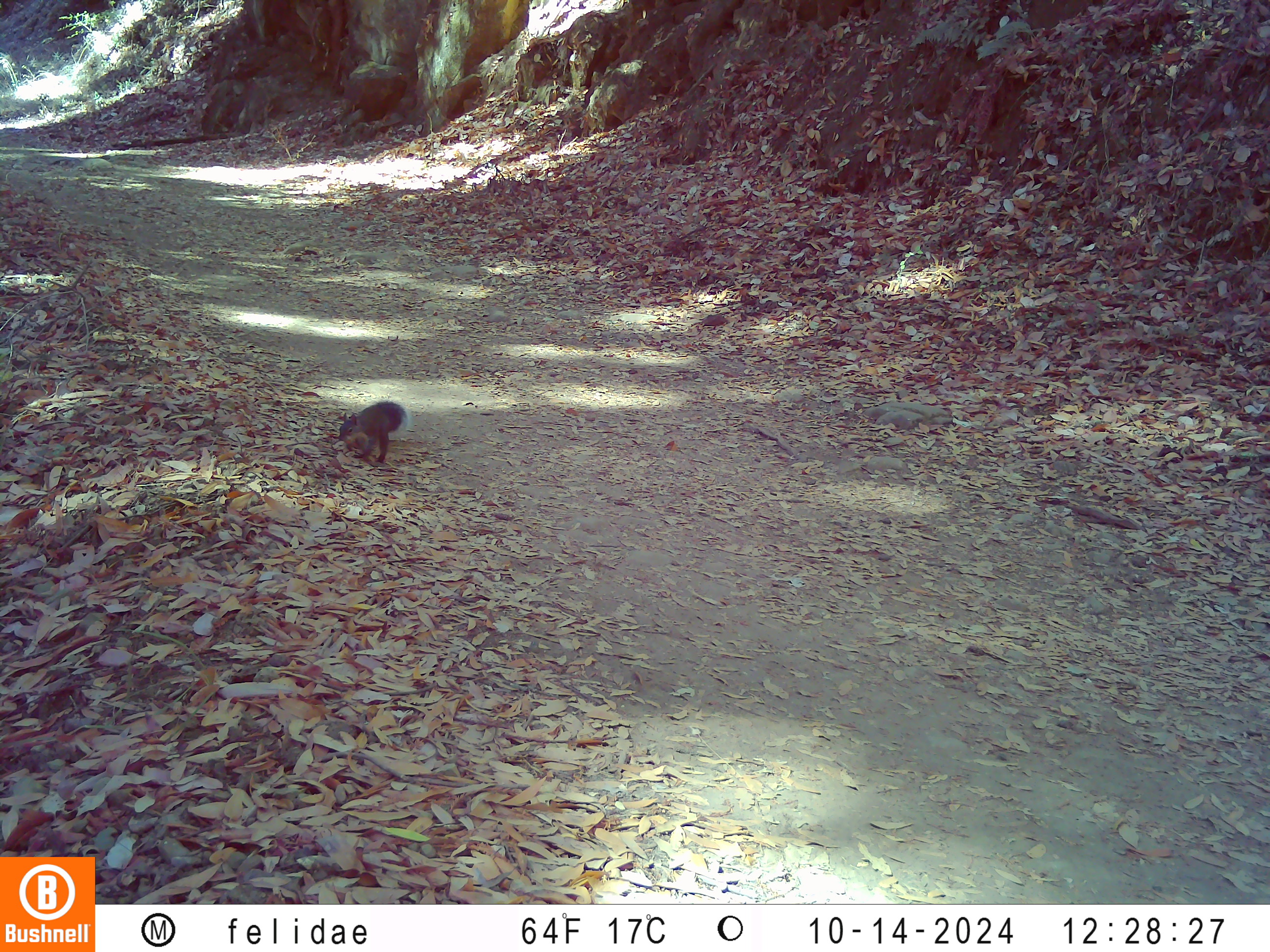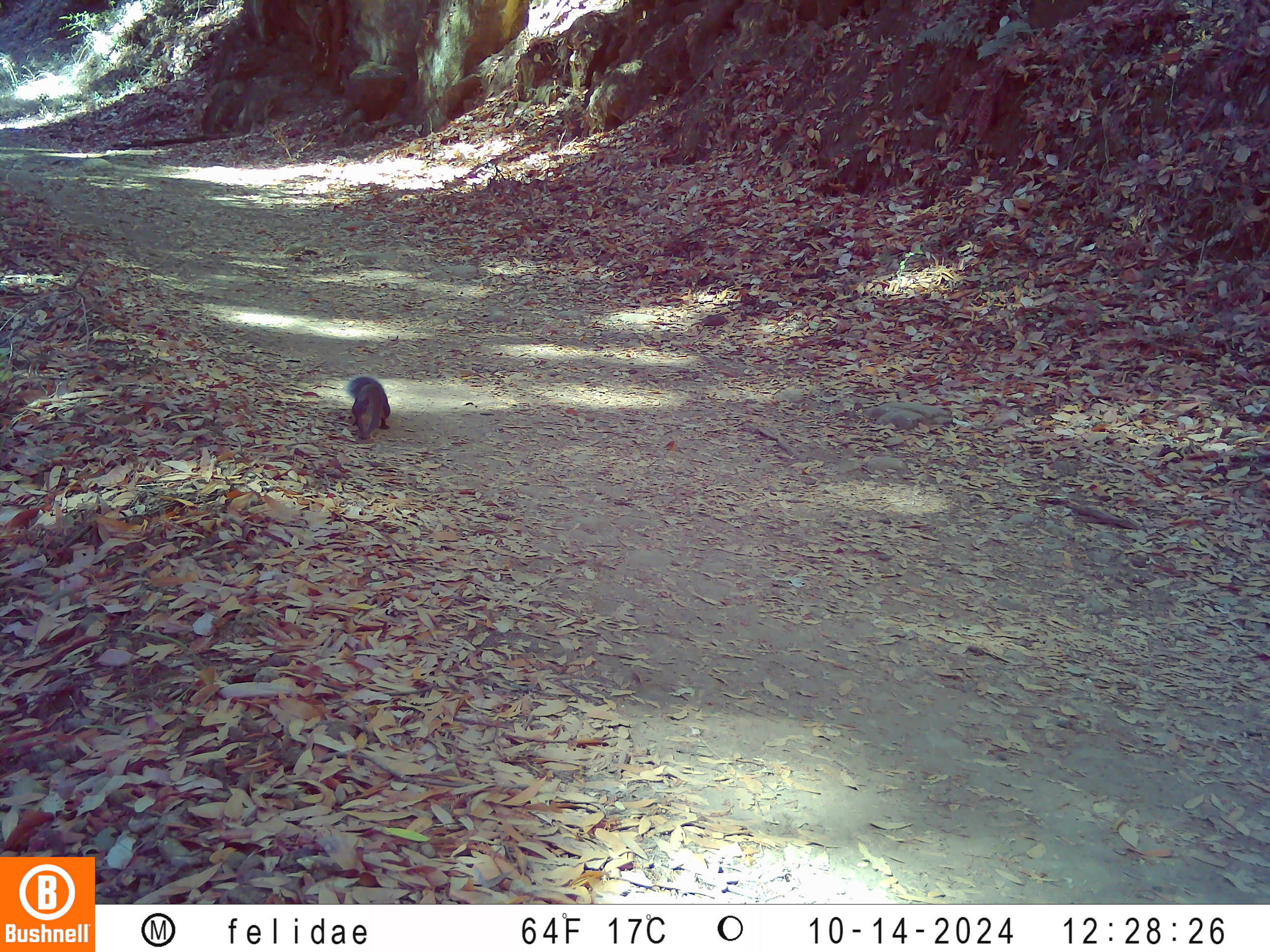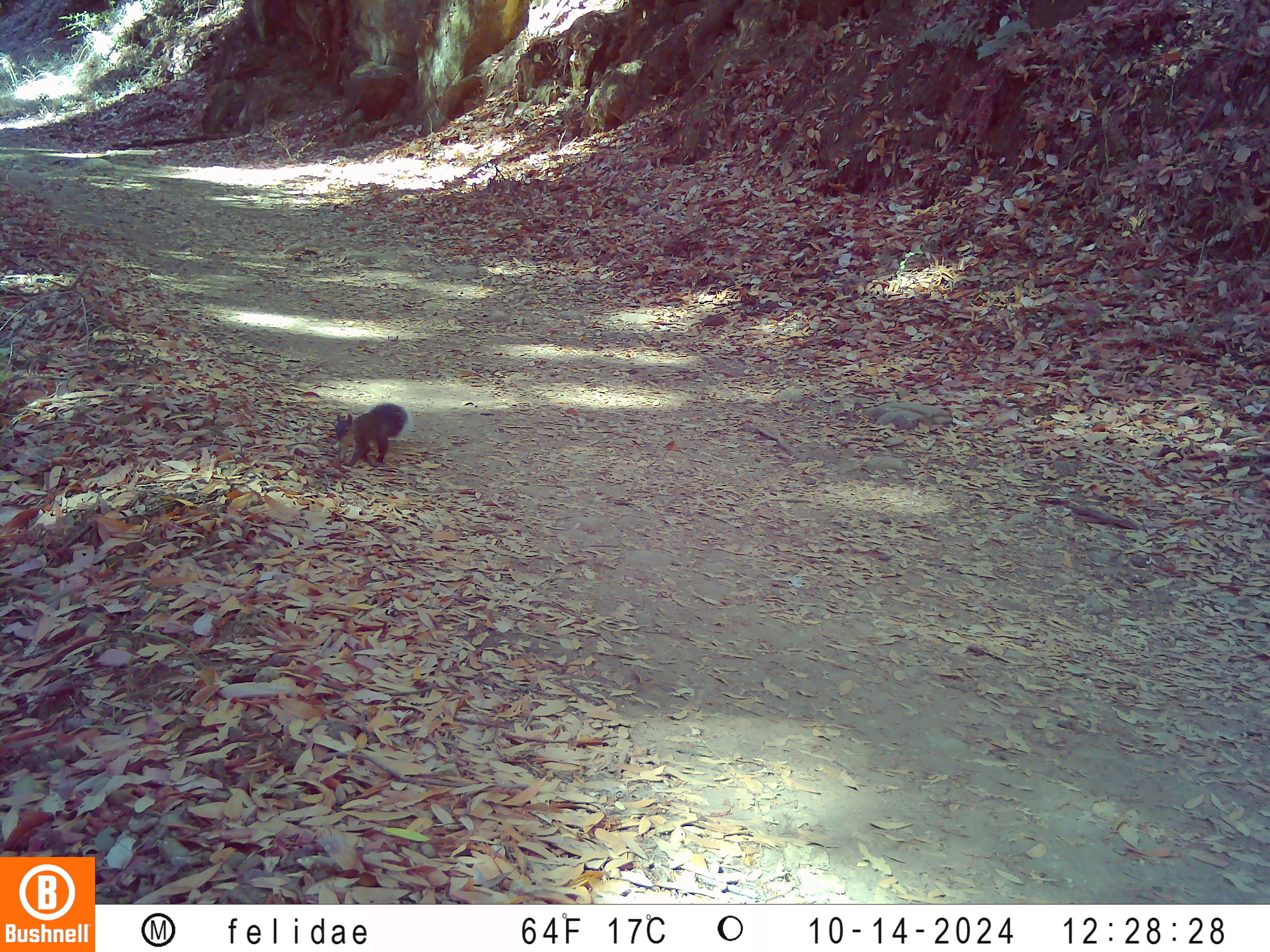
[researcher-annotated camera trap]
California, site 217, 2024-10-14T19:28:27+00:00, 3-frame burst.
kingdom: Animalia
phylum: Chordata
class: Mammalia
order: Rodentia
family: Sciuridae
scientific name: Sciuridae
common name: squirrel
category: unknown squirrel